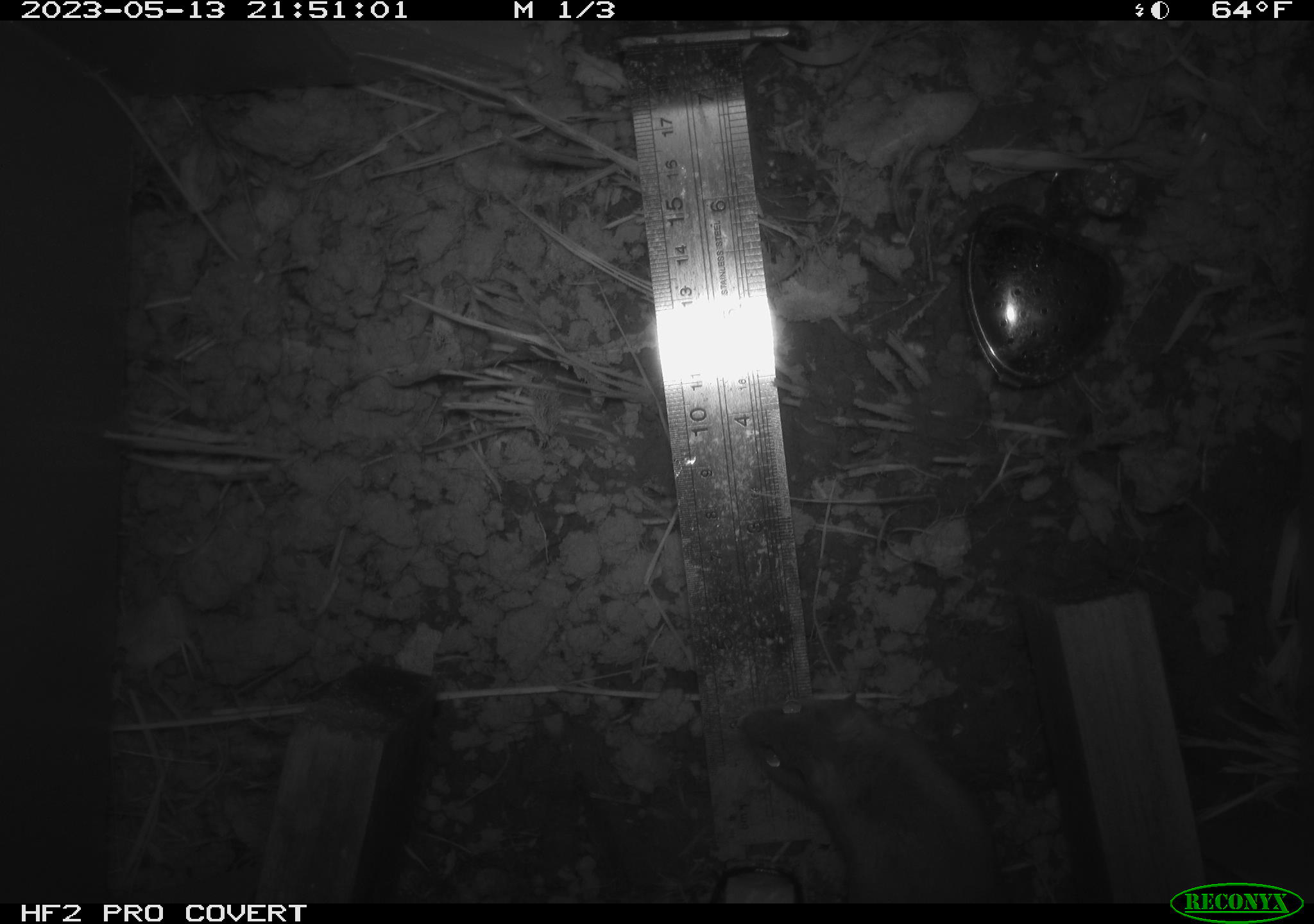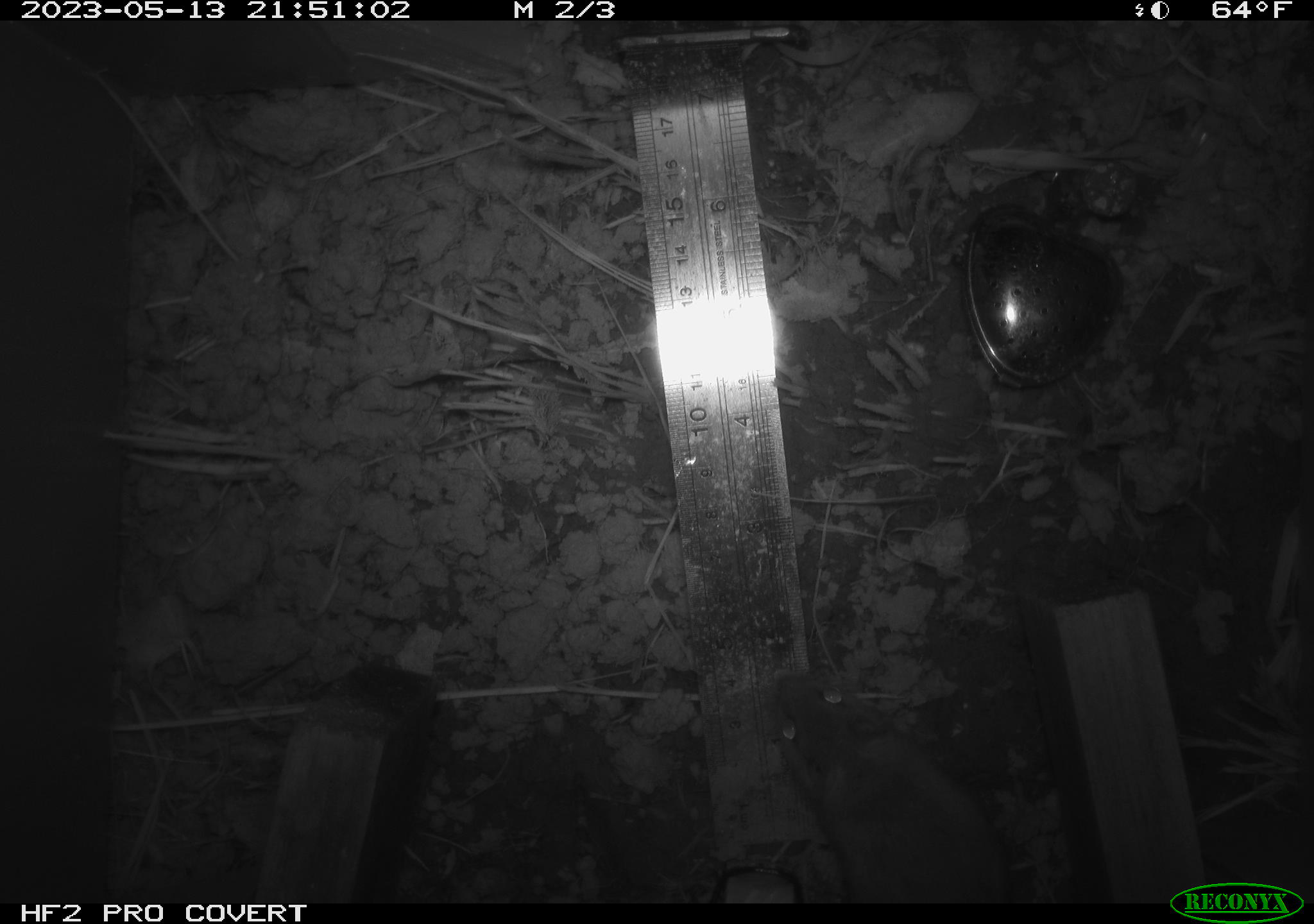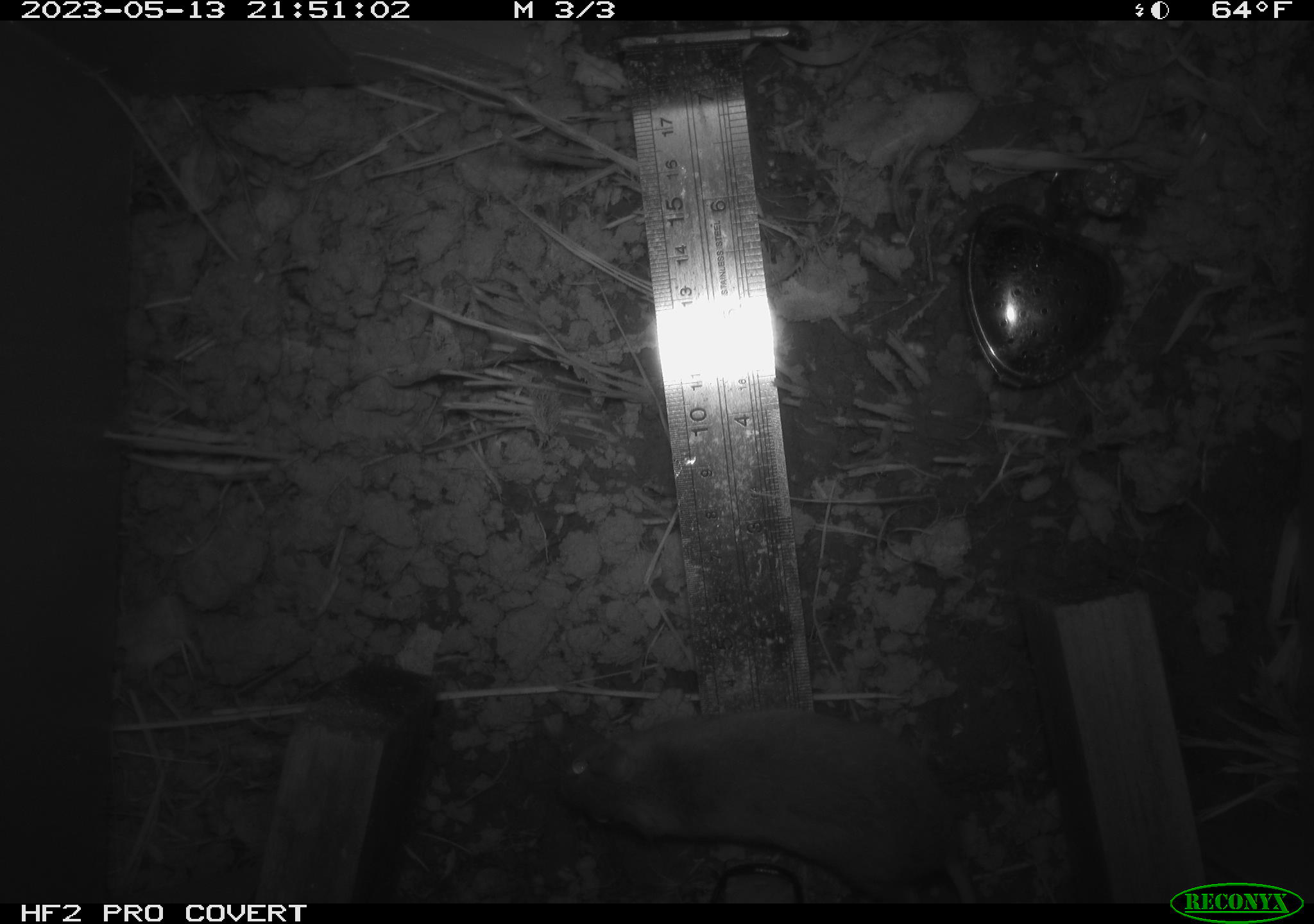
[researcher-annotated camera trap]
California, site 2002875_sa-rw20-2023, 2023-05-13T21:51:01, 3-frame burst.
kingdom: Animalia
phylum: Chordata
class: Mammalia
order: Rodentia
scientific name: Rodentia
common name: mouse species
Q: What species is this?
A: Mouse species (Rodentia).